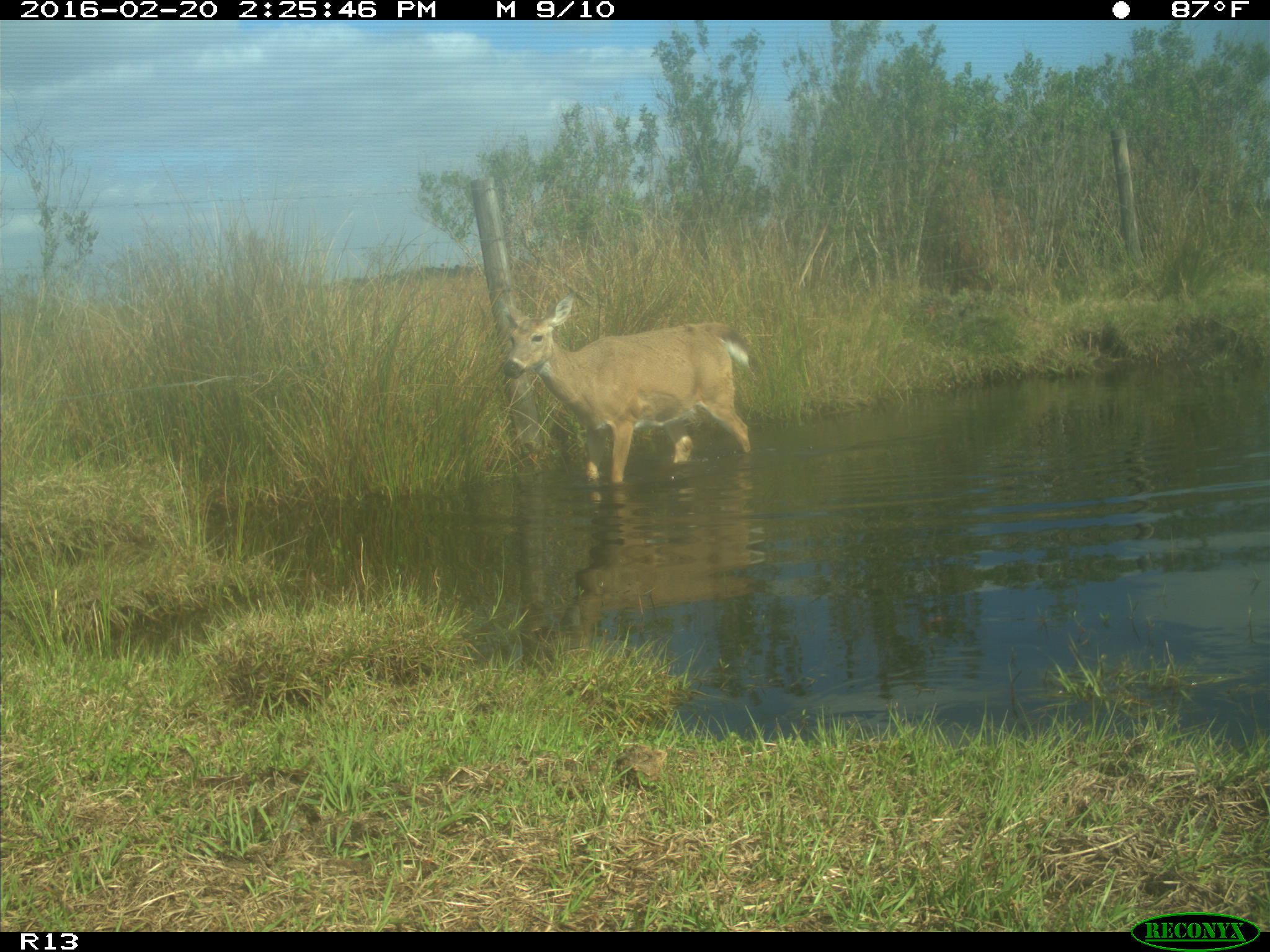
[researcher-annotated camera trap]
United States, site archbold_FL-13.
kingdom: Animalia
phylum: Chordata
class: Mammalia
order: Artiodactyla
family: Cervidae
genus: Odocoileus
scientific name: Odocoileus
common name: deer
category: unidentified deer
Unidentified deer (deer) (Odocoileus).